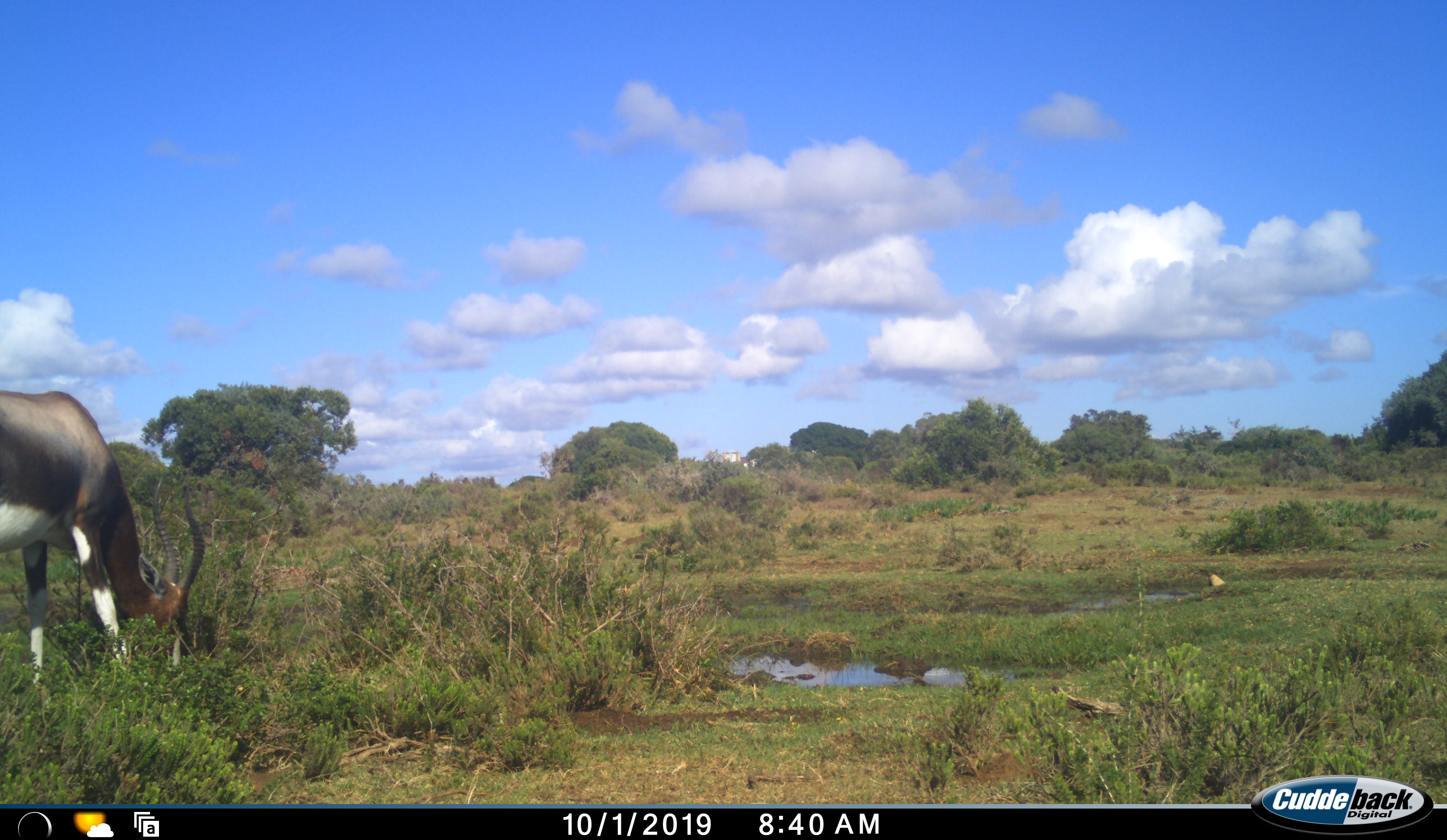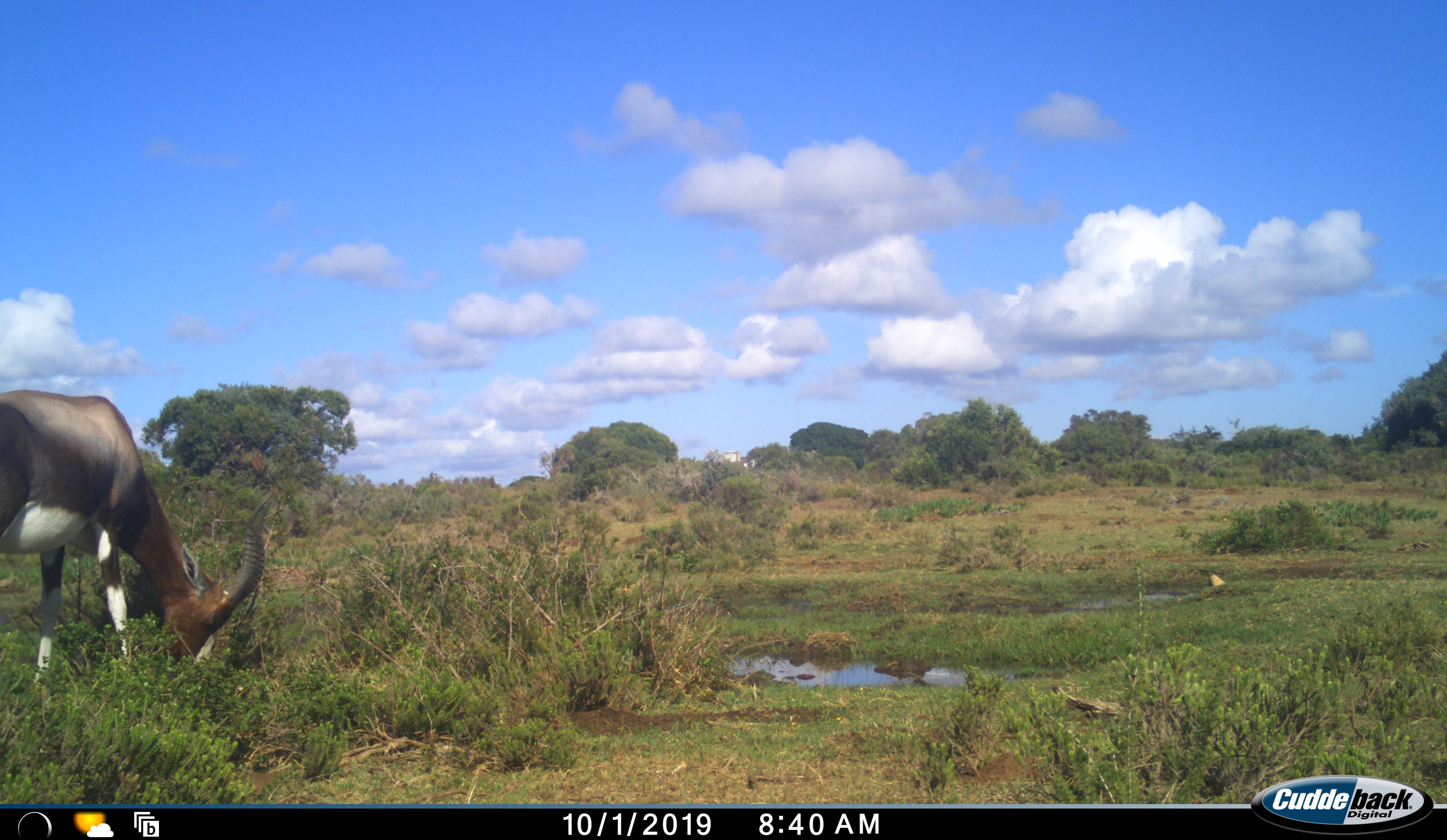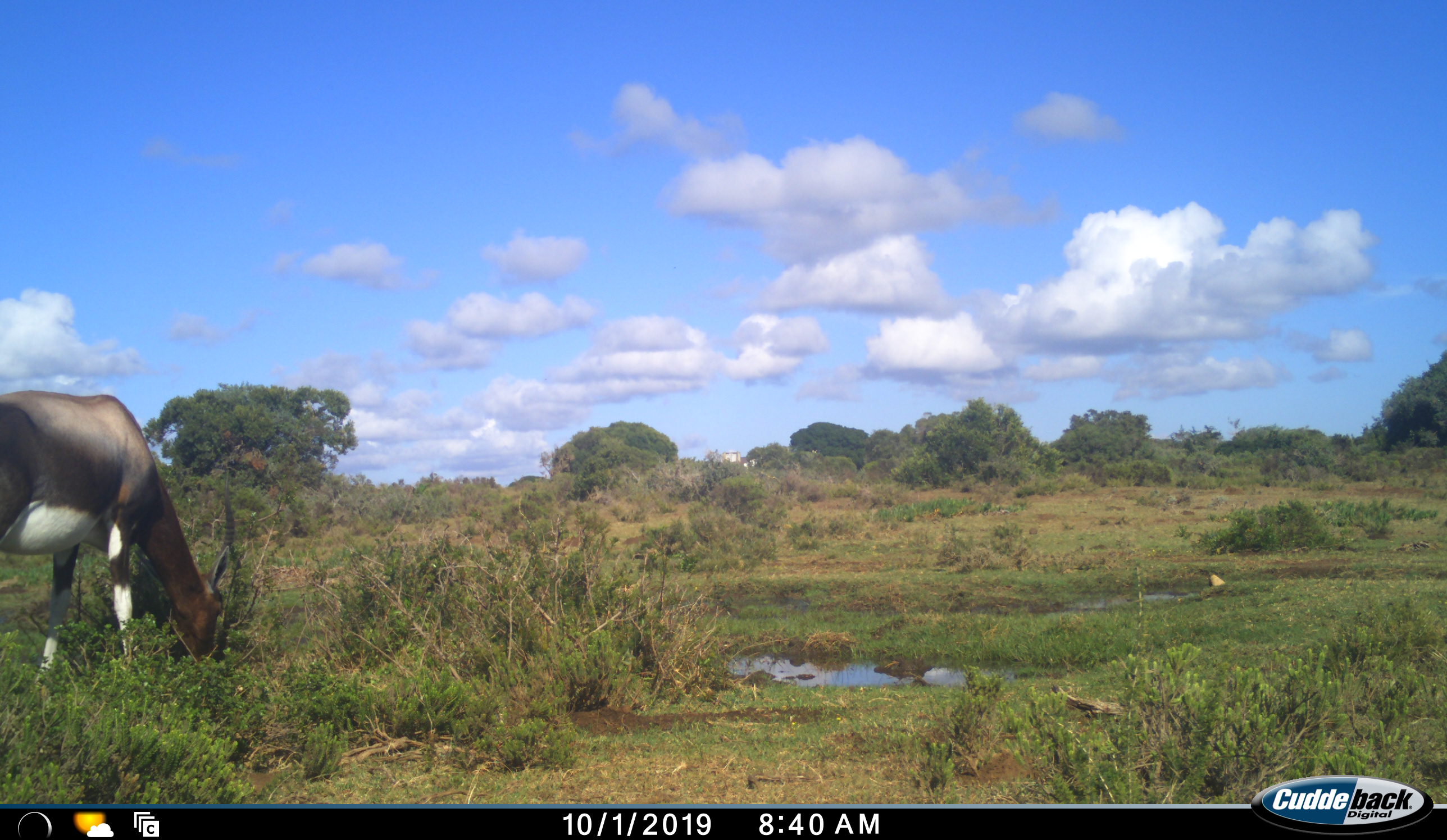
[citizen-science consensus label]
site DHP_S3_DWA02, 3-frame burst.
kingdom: Animalia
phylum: Chordata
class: Mammalia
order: Artiodactyla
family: Bovidae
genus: Damaliscus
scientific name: Damaliscus pygargus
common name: bontebok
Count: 1.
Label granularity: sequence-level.